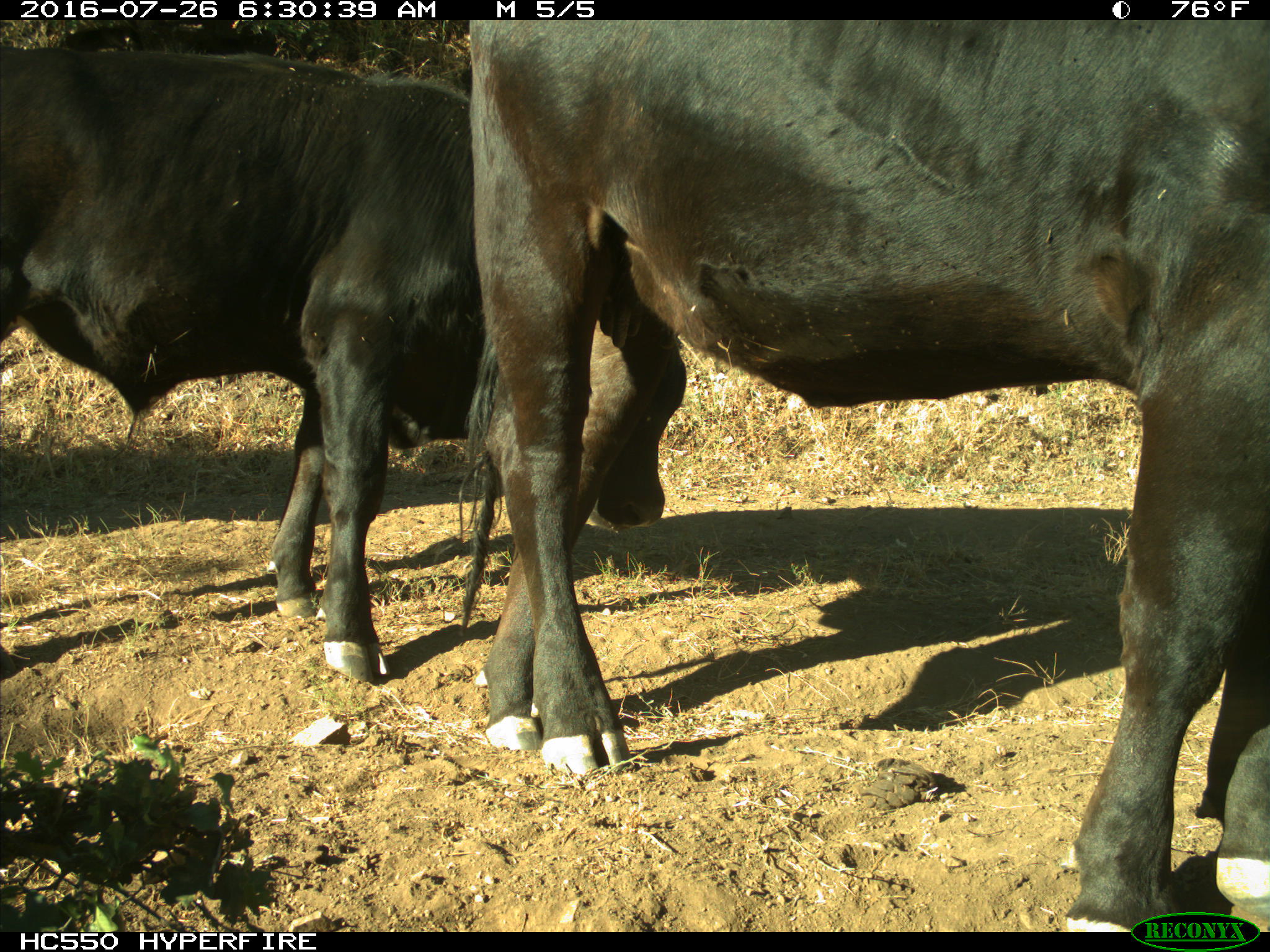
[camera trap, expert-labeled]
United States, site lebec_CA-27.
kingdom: Animalia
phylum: Chordata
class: Mammalia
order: Artiodactyla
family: Bovidae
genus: Bos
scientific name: Bos taurus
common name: domestic cow